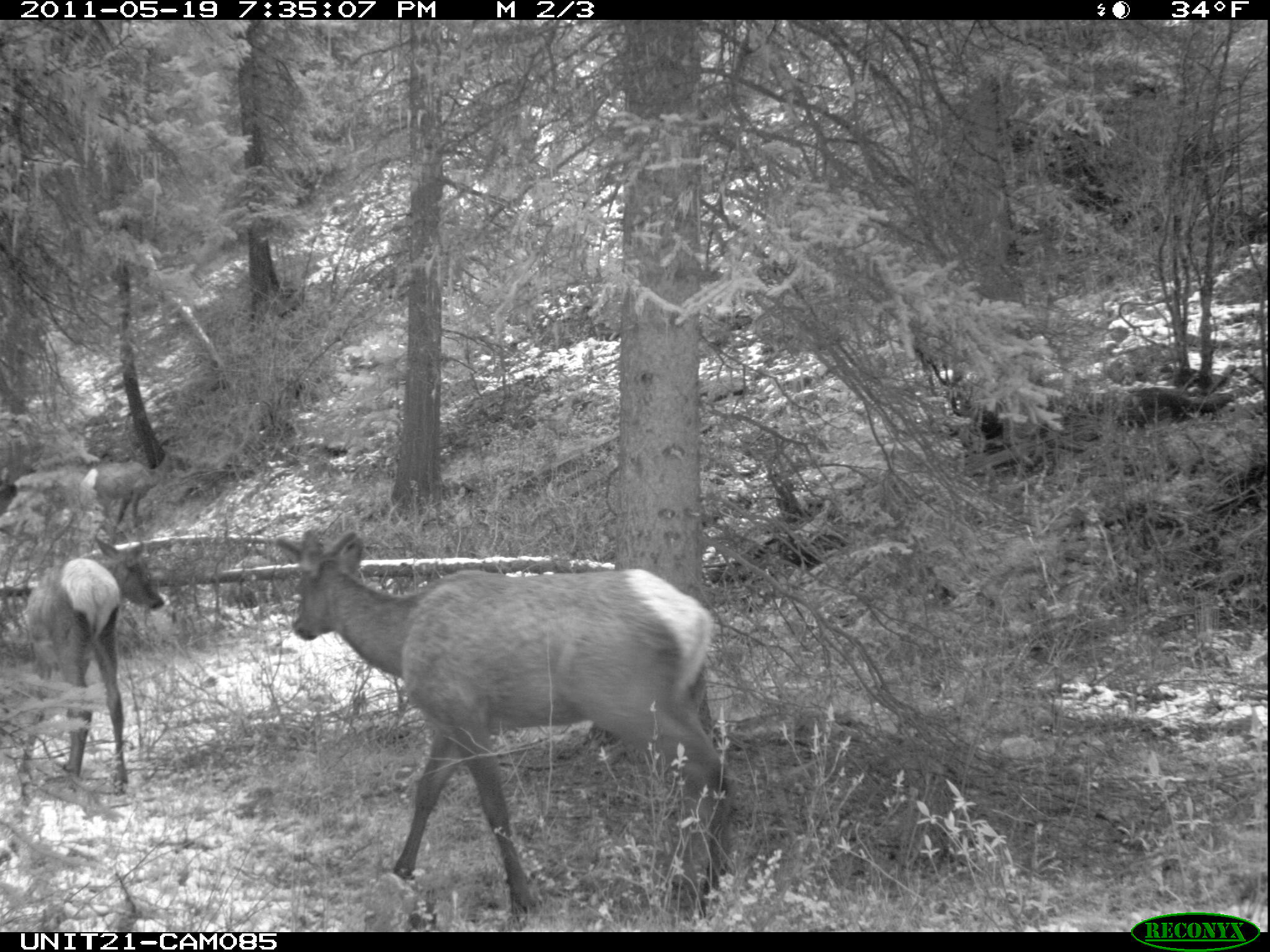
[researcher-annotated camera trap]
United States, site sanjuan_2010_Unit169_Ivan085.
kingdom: Animalia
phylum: Chordata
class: Mammalia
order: Artiodactyla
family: Cervidae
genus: Cervus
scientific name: Cervus elaphus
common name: red deer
Cervus elaphus (red deer).